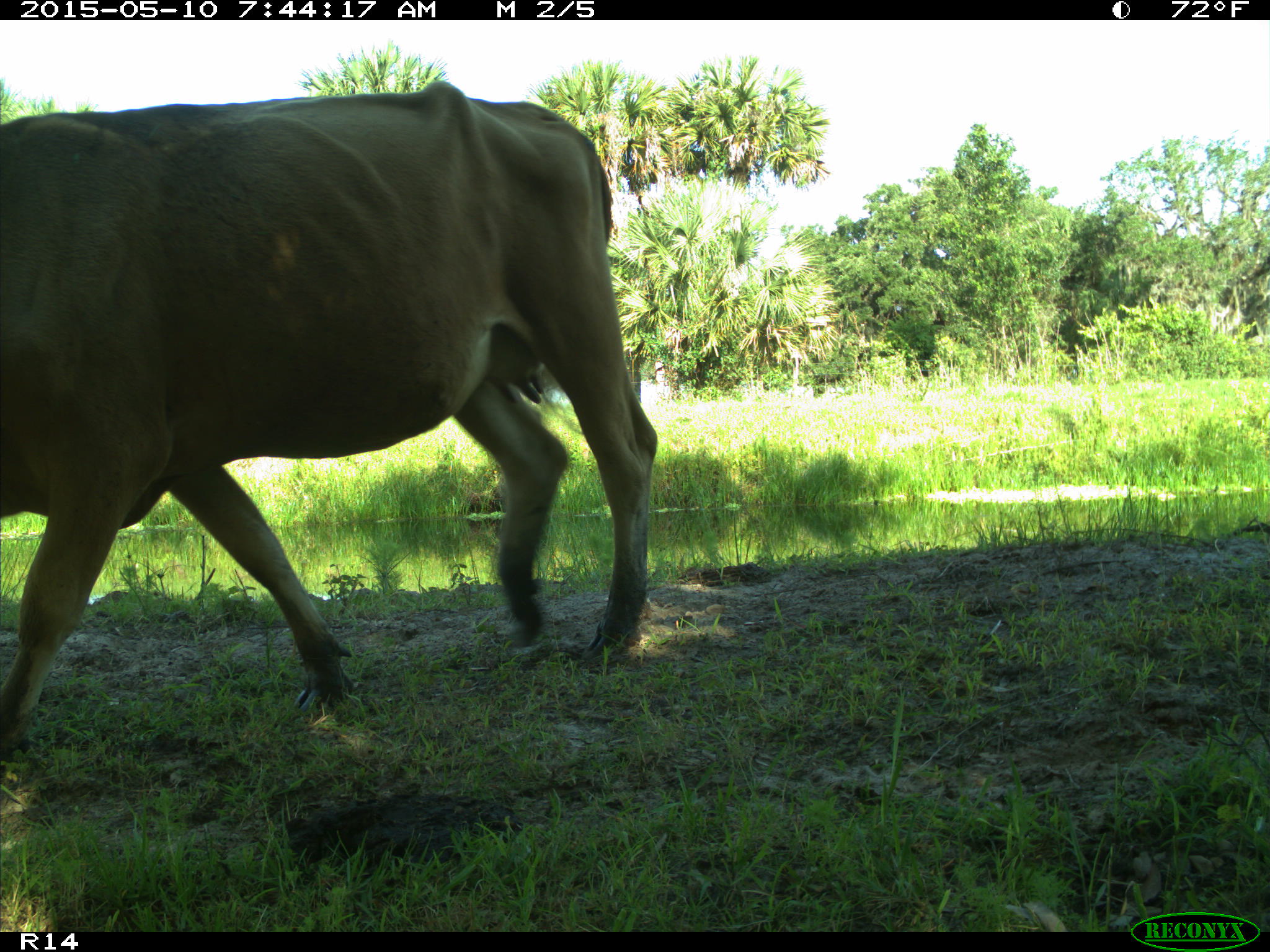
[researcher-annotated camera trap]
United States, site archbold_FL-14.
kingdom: Animalia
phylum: Chordata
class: Mammalia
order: Artiodactyla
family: Bovidae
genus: Bos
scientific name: Bos taurus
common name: domestic cow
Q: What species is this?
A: Bos taurus (domestic cow).